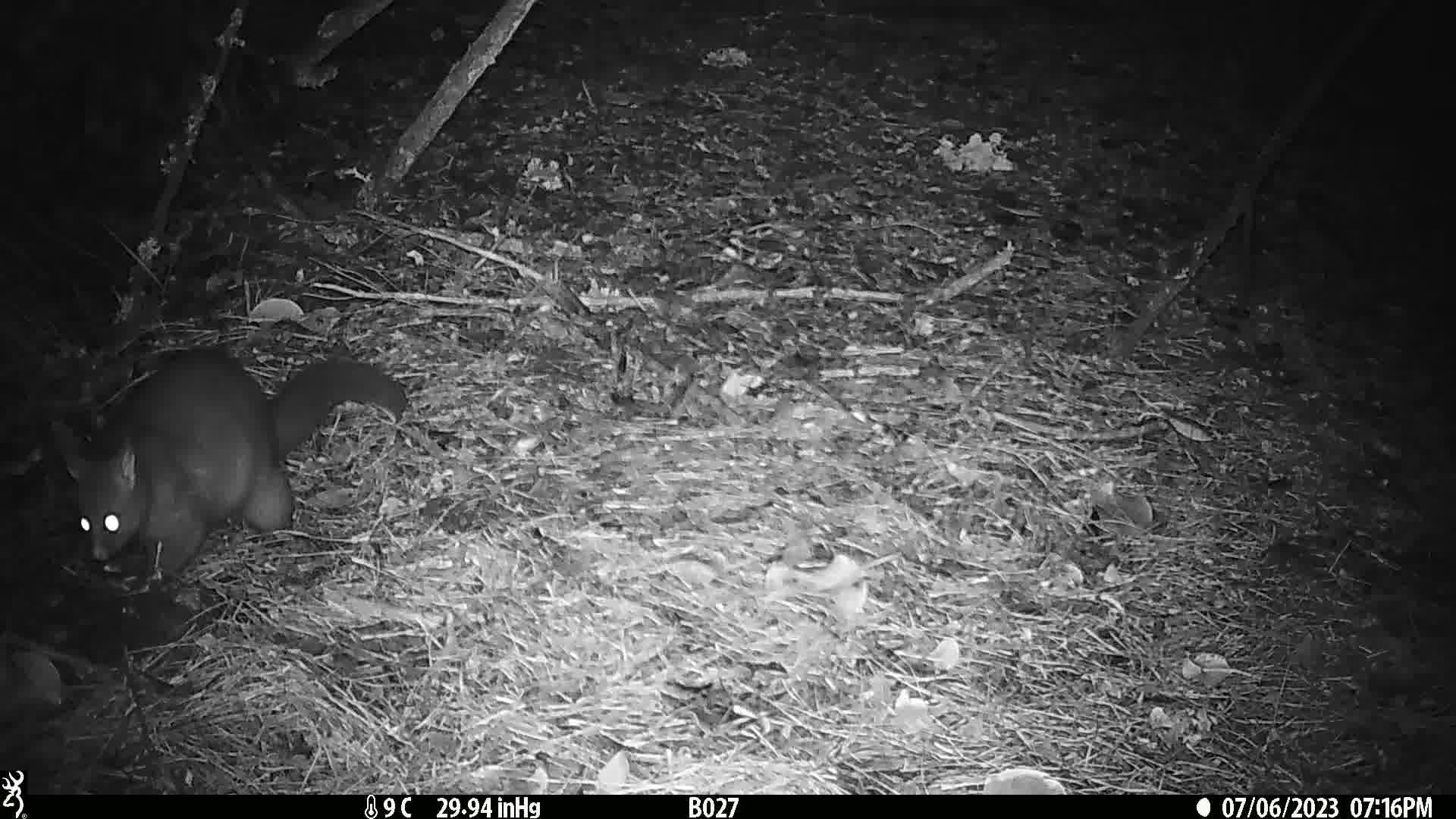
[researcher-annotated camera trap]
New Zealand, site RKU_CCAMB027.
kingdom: Animalia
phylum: Chordata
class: Mammalia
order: Diprotodontia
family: Phalangeridae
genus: Trichosurus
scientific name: Trichosurus vulpecula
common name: common brushtail possum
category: possum